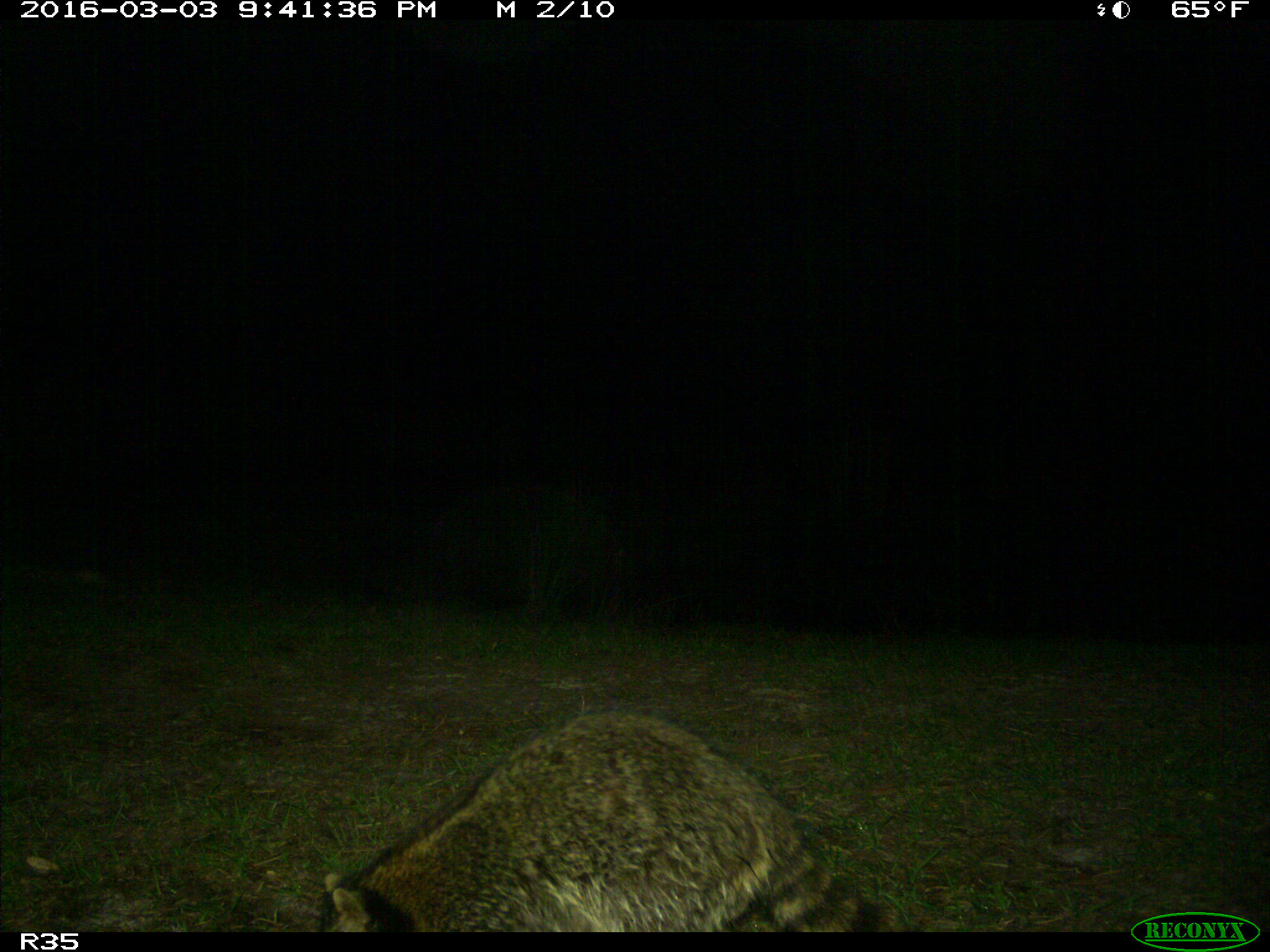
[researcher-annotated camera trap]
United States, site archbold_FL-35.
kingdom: Animalia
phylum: Chordata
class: Mammalia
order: Carnivora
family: Procyonidae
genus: Procyon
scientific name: Procyon lotor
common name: common raccoon